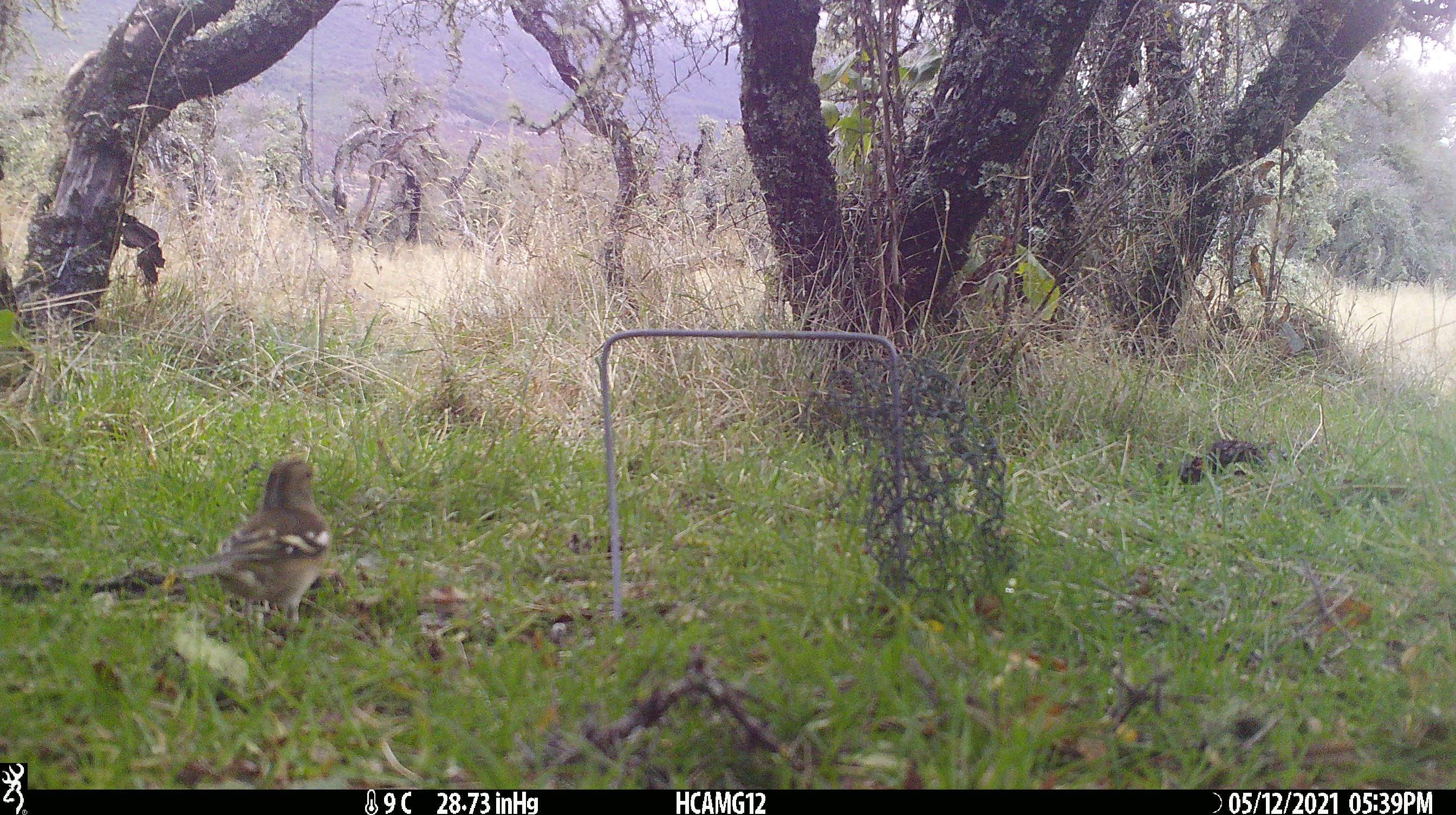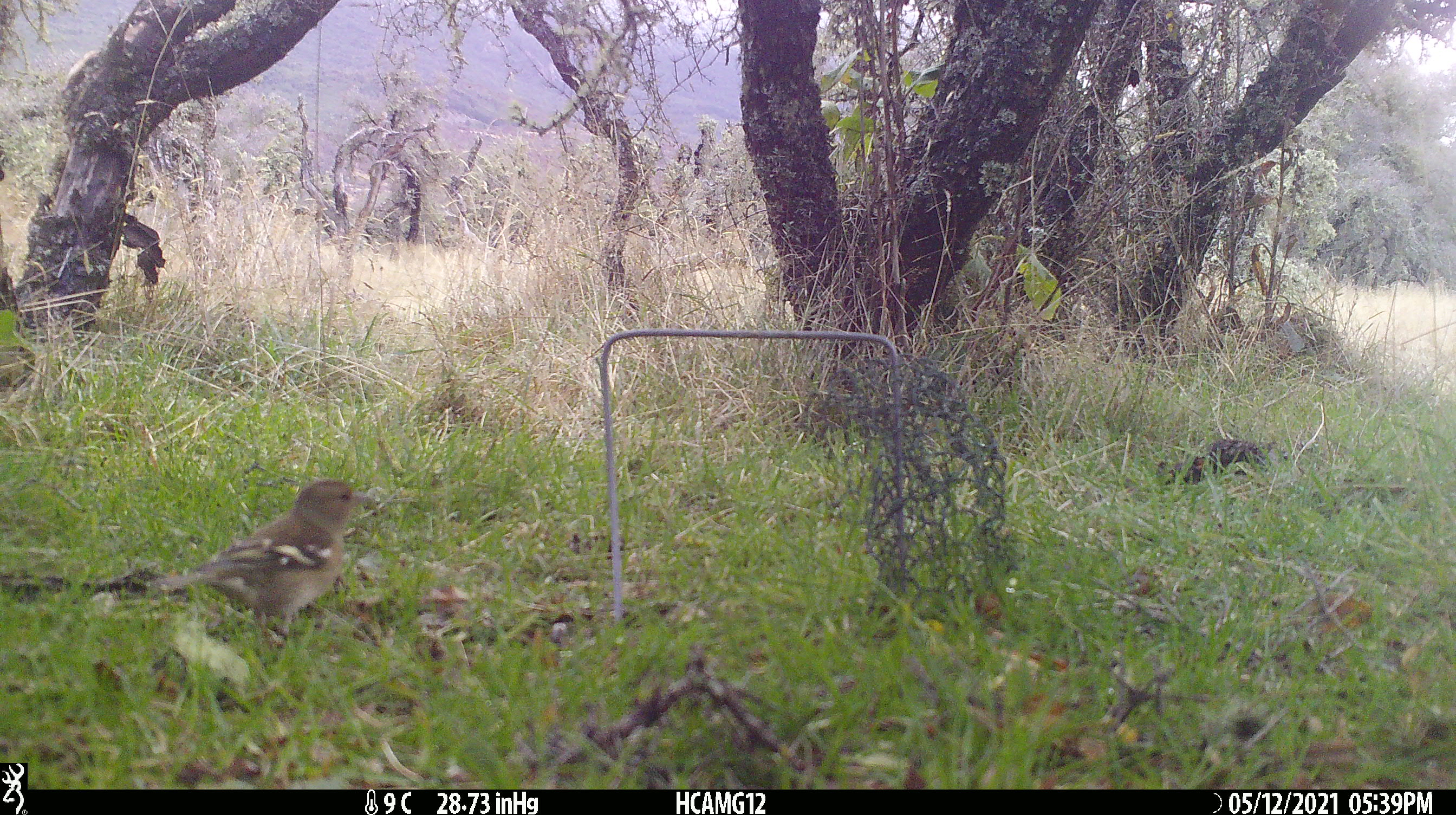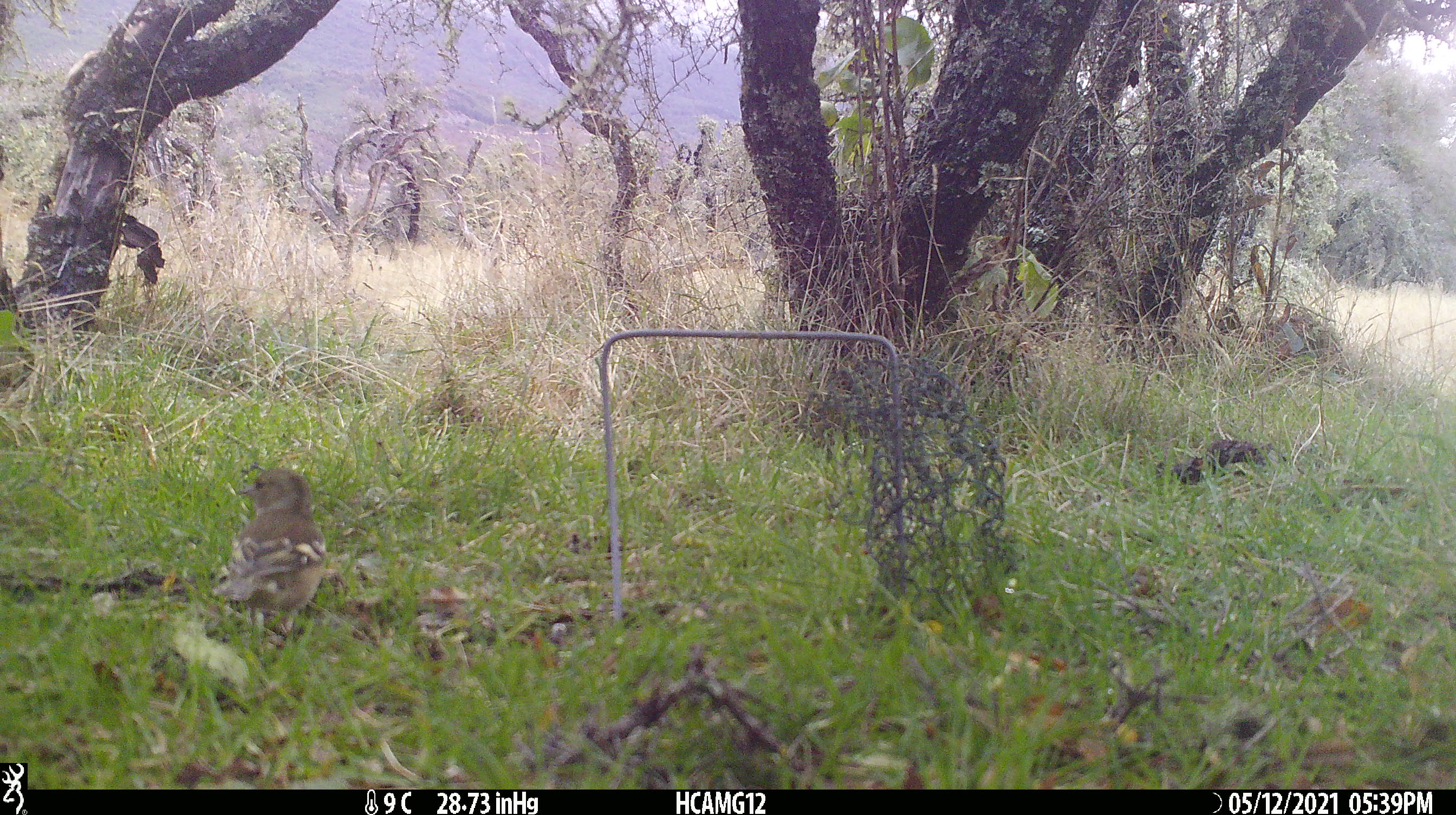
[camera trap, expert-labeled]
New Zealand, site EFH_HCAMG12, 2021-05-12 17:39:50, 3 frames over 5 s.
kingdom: Animalia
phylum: Chordata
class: Aves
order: Passeriformes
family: Fringillidae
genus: Fringilla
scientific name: Fringilla coelebs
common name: common chaffinch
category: chaffinch